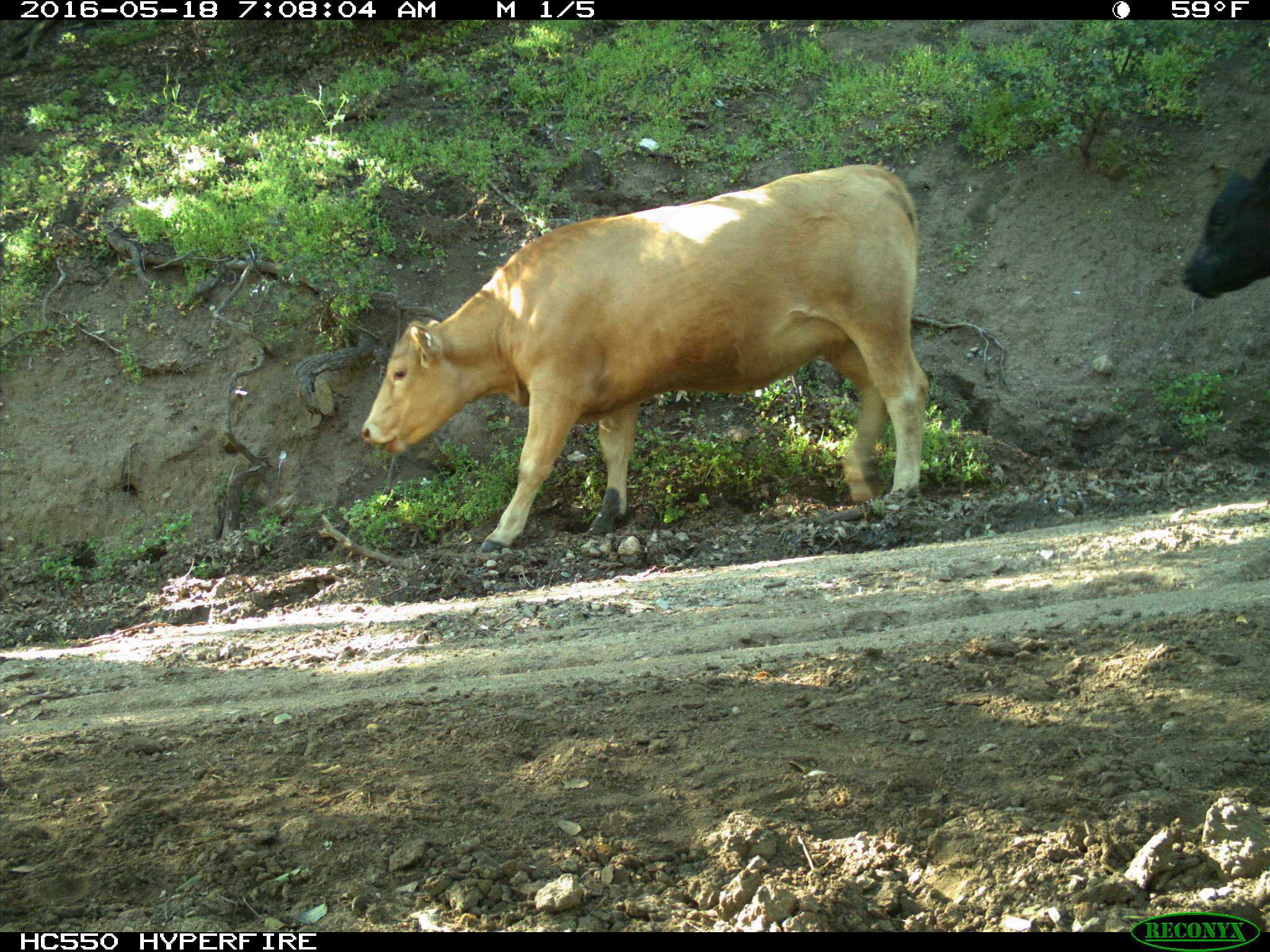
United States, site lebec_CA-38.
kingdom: Animalia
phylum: Chordata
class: Mammalia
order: Artiodactyla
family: Bovidae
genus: Bos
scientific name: Bos taurus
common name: domestic cow